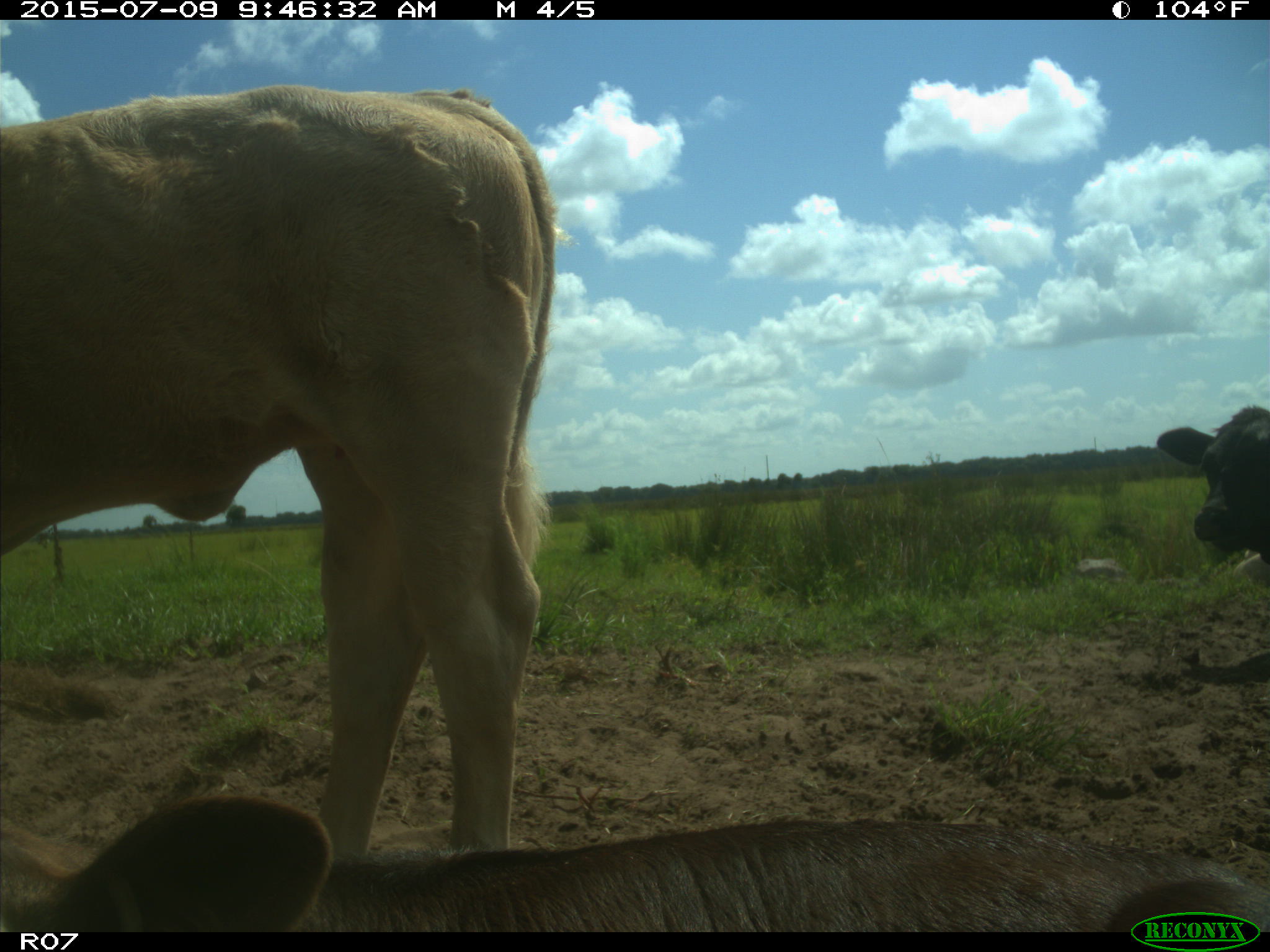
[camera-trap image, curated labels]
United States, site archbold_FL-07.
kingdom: Animalia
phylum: Chordata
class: Mammalia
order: Artiodactyla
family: Bovidae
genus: Bos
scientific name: Bos taurus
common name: domestic cow